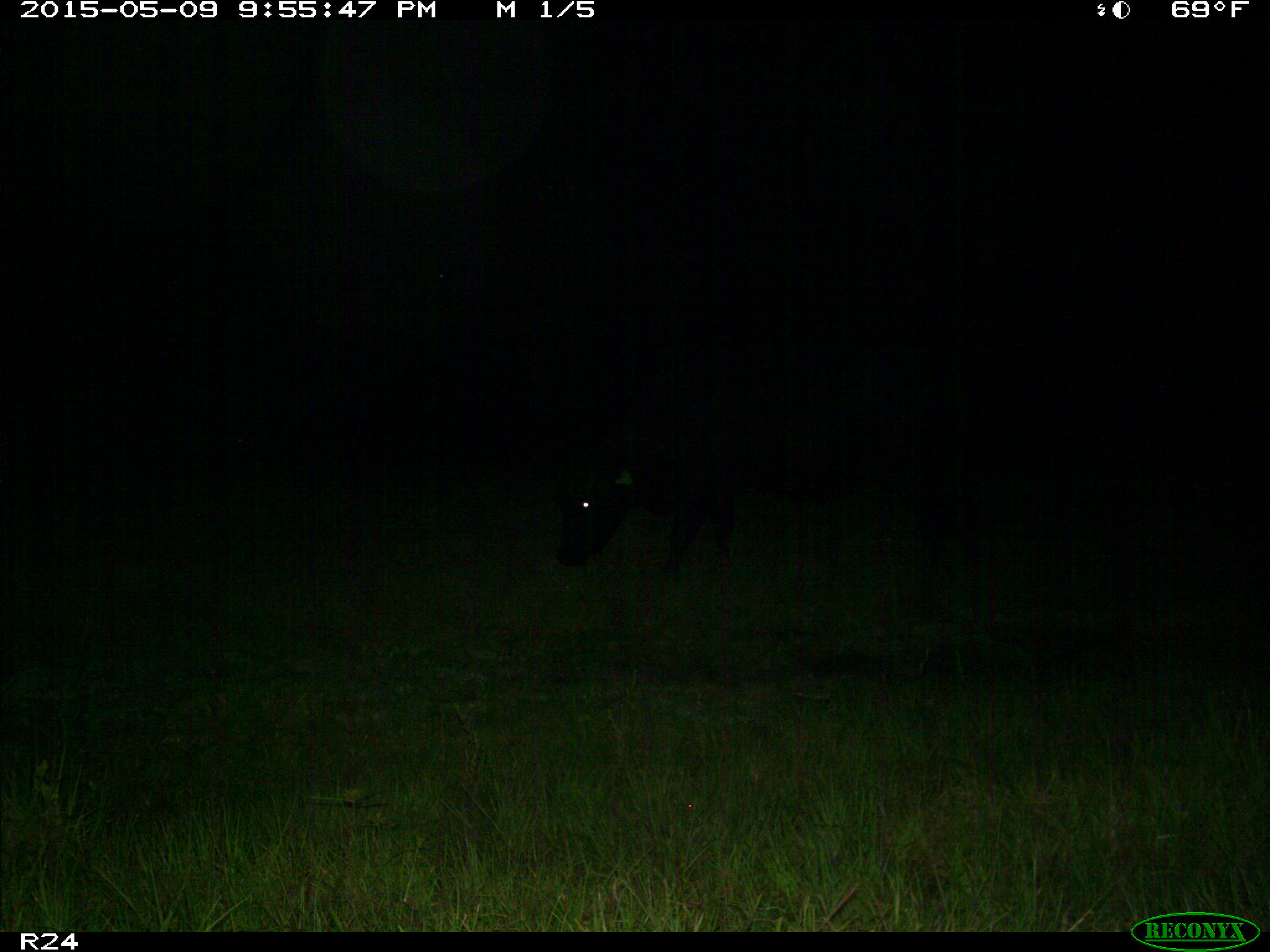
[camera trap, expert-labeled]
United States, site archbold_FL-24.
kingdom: Animalia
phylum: Chordata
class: Mammalia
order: Artiodactyla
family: Bovidae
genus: Bos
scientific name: Bos taurus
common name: domestic cow